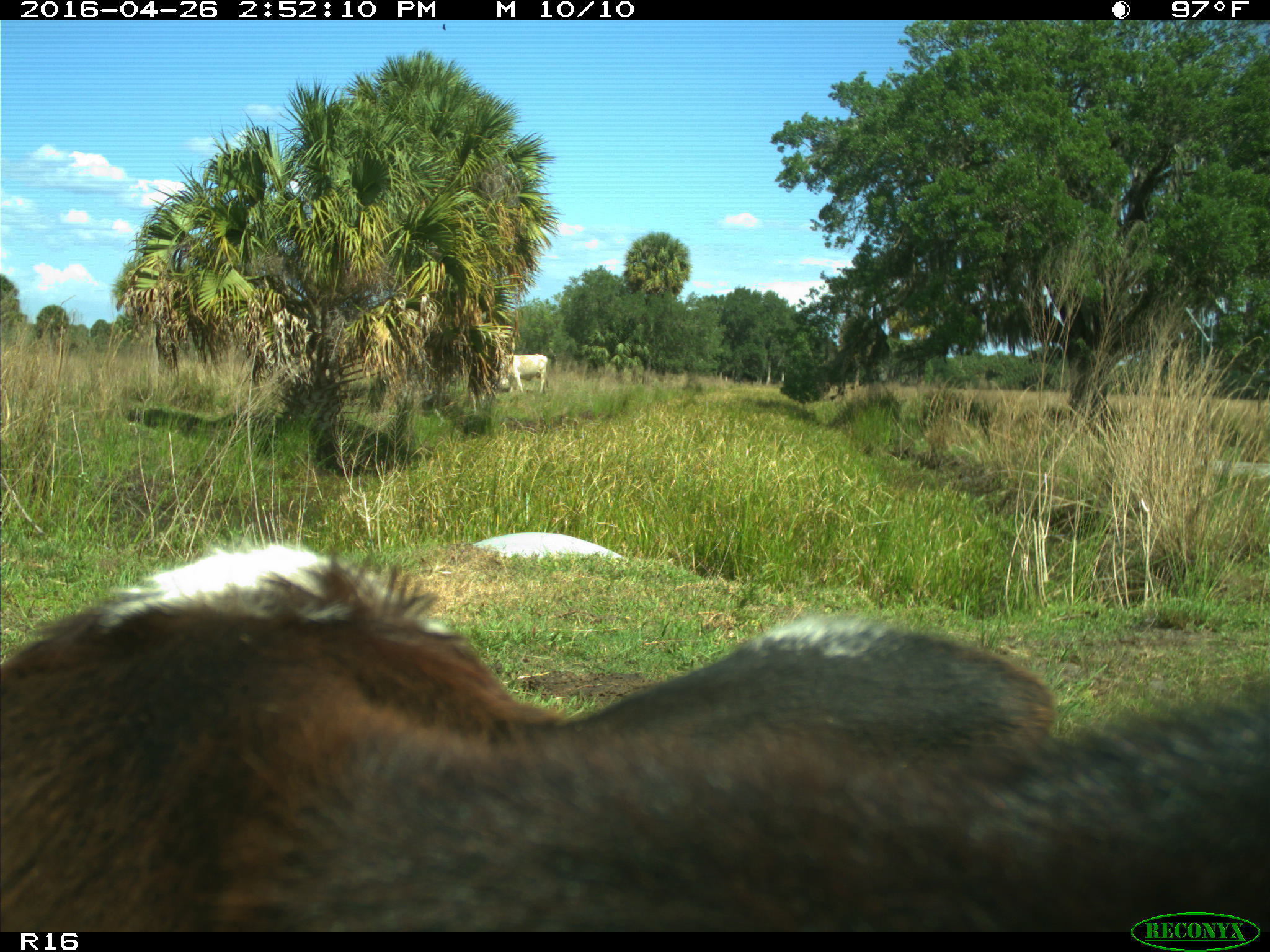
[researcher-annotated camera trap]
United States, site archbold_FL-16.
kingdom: Animalia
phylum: Chordata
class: Mammalia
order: Artiodactyla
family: Bovidae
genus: Bos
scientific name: Bos taurus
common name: domestic cow